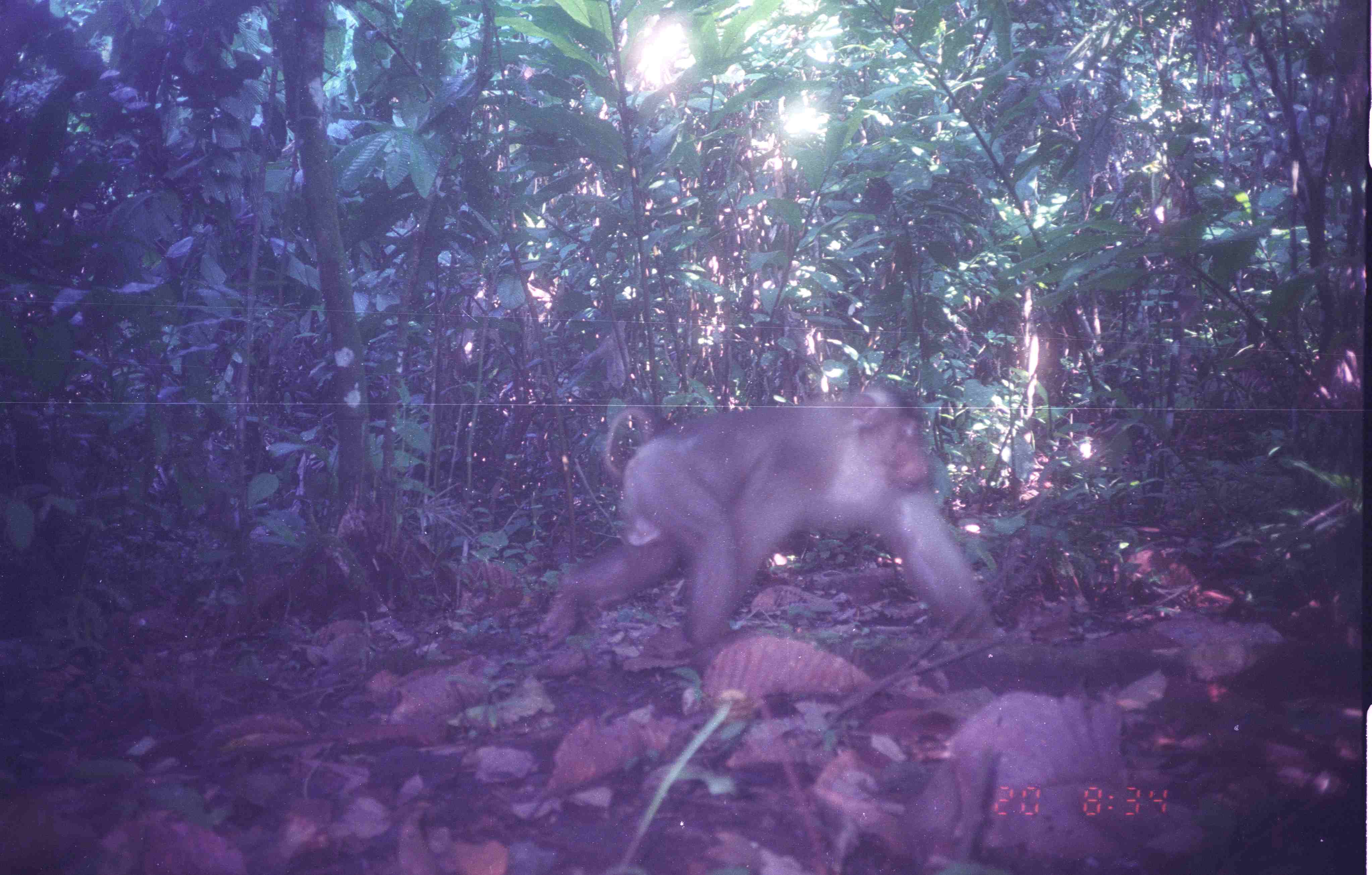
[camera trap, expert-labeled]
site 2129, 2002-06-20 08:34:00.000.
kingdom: Animalia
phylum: Chordata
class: Mammalia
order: Primates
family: Cercopithecidae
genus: Macaca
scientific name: Macaca nemestrina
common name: southern pig-tailed macaque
Macaca nemestrina (southern pig-tailed macaque), count 1.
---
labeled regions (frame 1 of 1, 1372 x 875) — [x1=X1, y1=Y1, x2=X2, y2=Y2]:
macaca nemestrina: [x1=534, y1=379, x2=1006, y2=659]